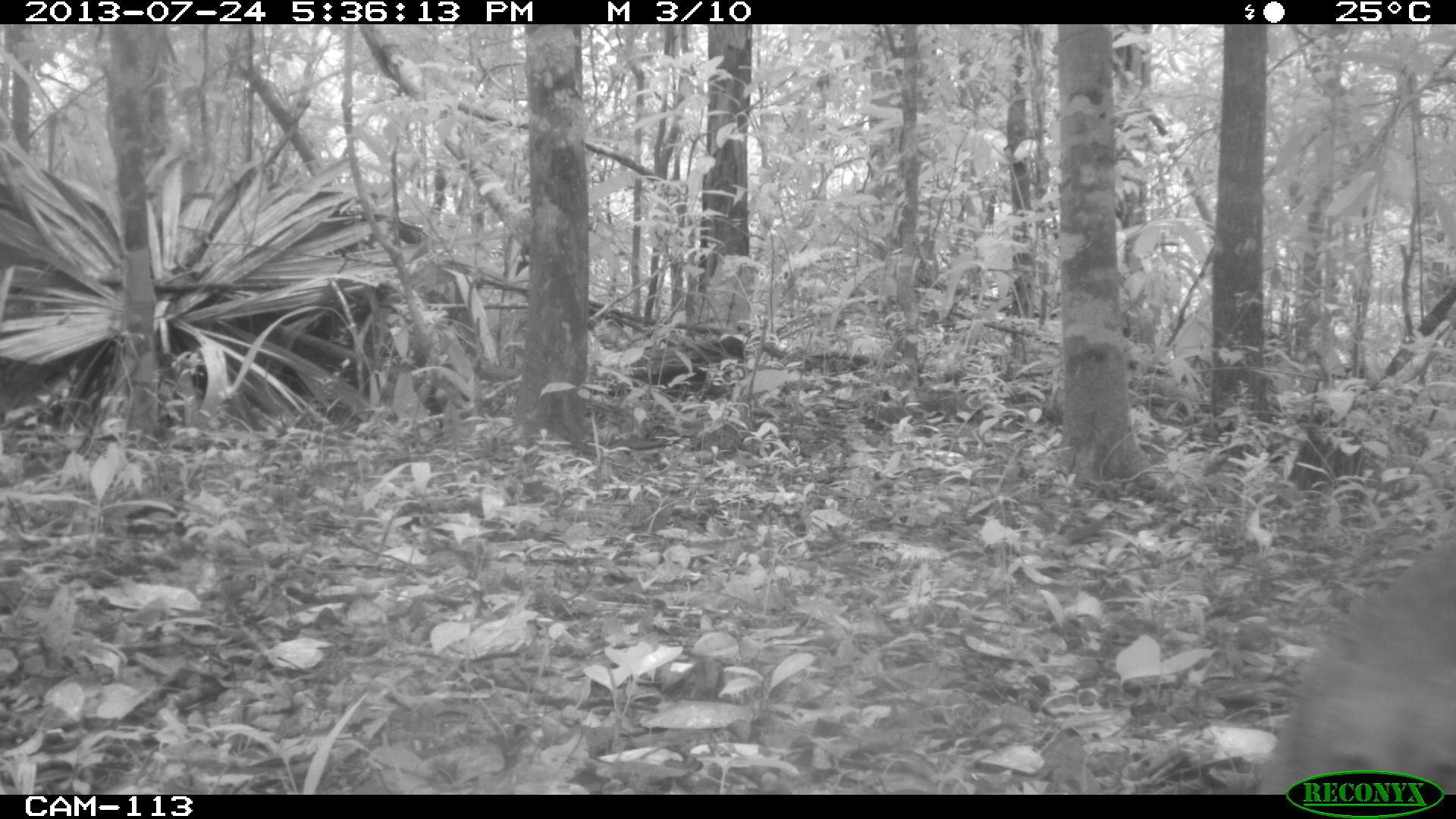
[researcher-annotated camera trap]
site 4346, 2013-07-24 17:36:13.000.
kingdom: Animalia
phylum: Chordata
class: Mammalia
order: Carnivora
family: Procyonidae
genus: Nasua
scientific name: Nasua narica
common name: white-nosed coati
Nasua narica (white-nosed coati), count 1.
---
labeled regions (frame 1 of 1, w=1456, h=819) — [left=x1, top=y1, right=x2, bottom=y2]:
nasua narica: [left=1251, top=534, right=1456, bottom=792]